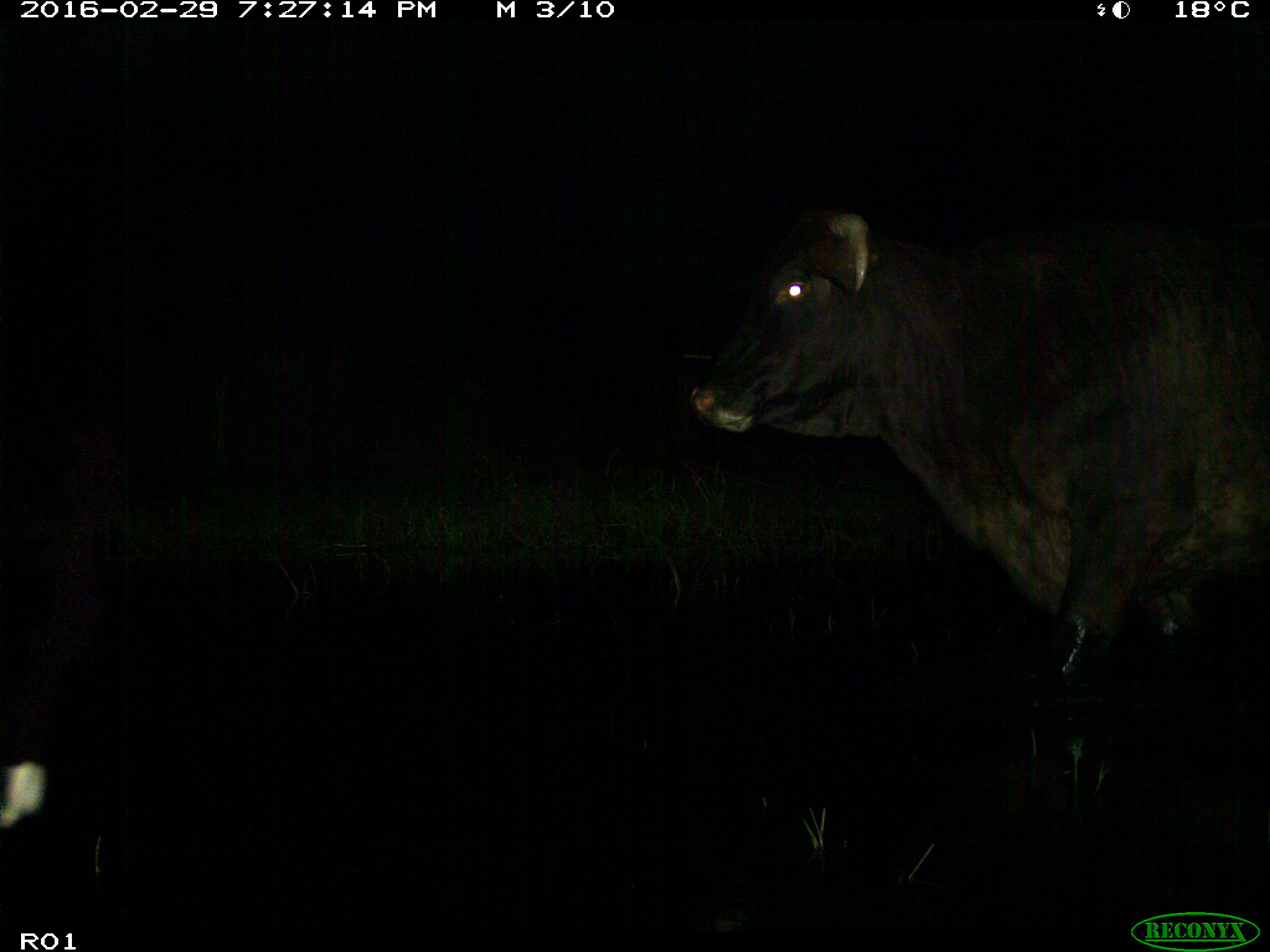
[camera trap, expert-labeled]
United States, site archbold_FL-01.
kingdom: Animalia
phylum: Chordata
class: Mammalia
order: Artiodactyla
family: Bovidae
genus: Bos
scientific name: Bos taurus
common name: domestic cow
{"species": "Bos taurus (domestic cow)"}